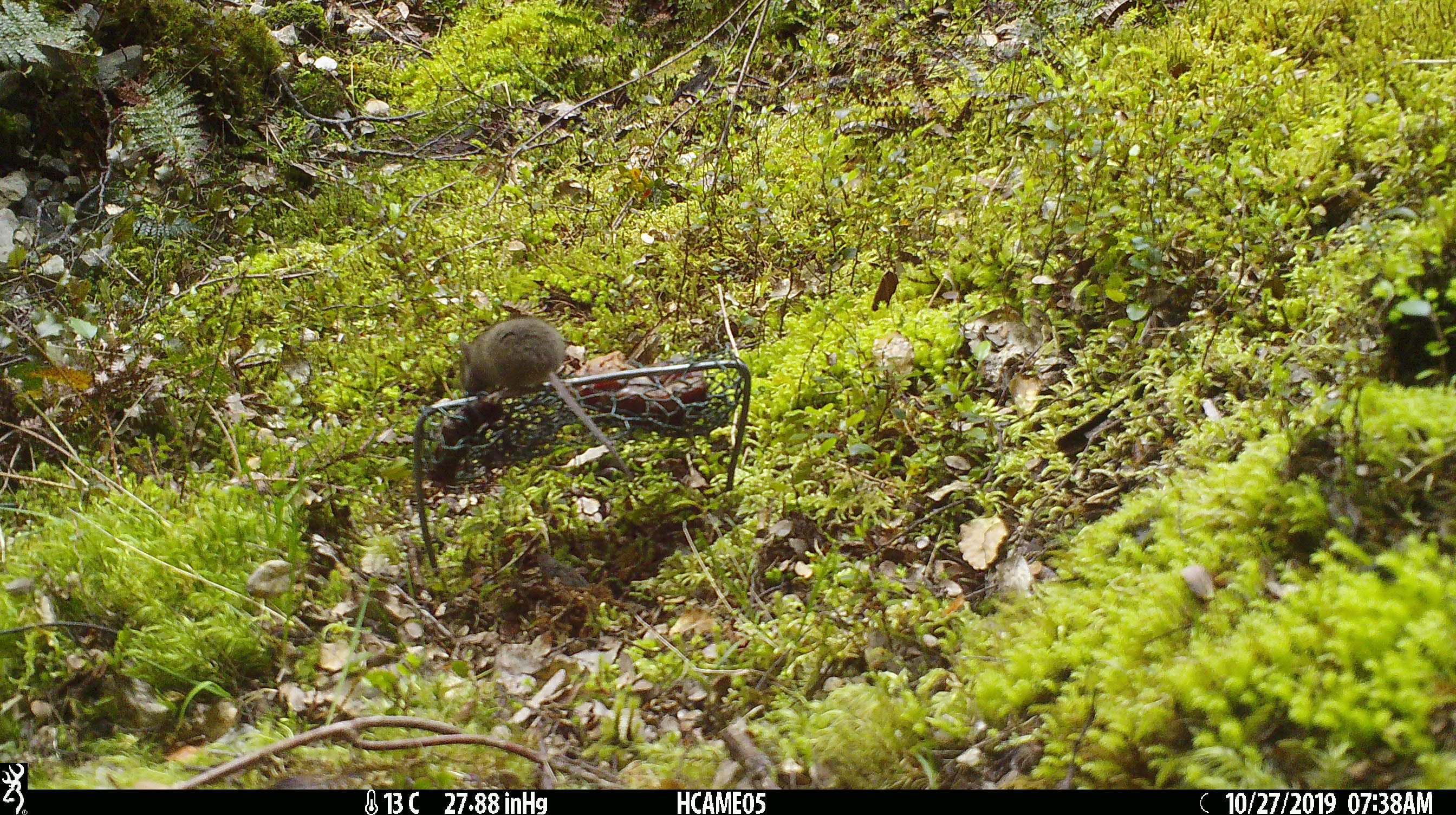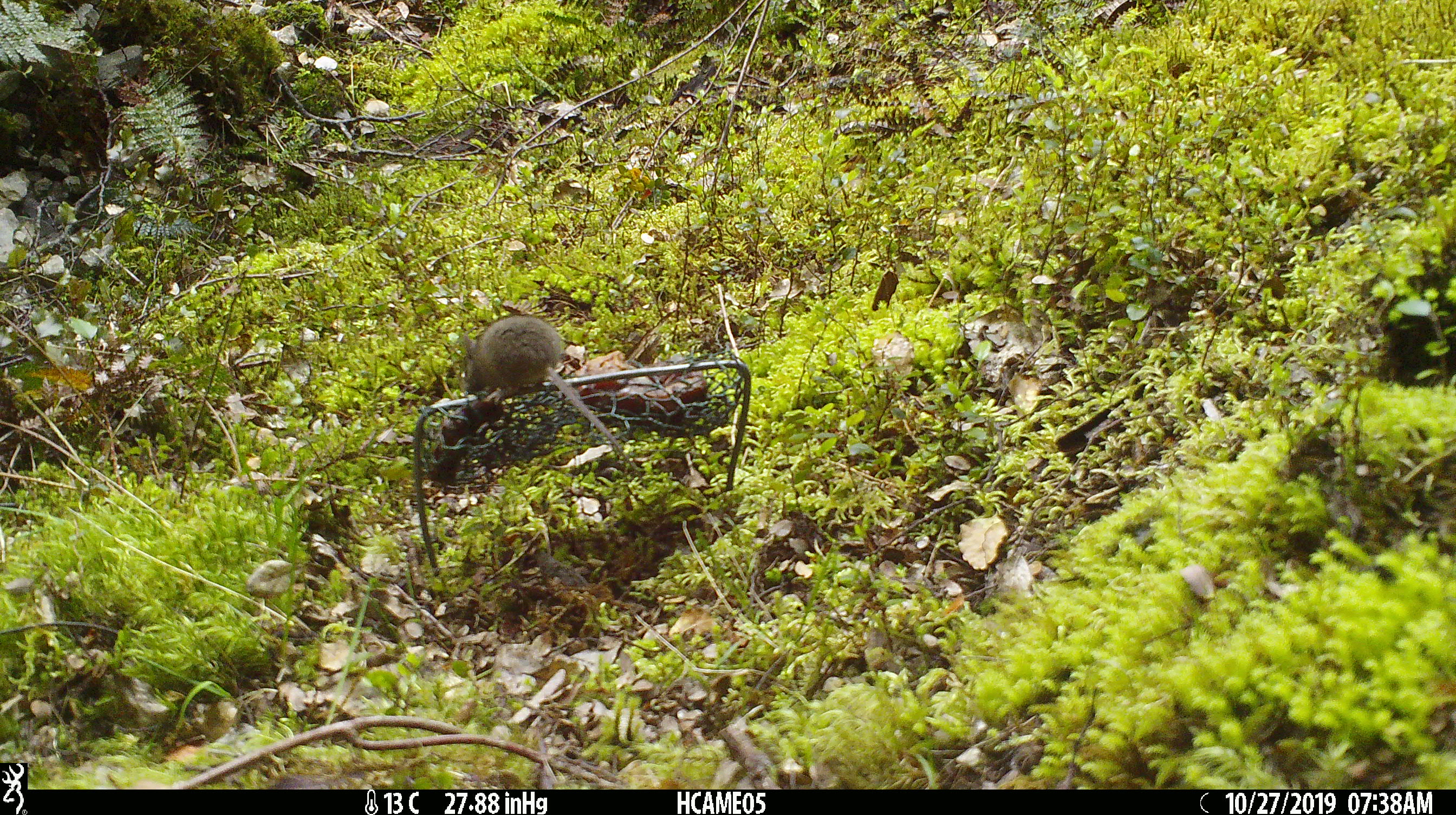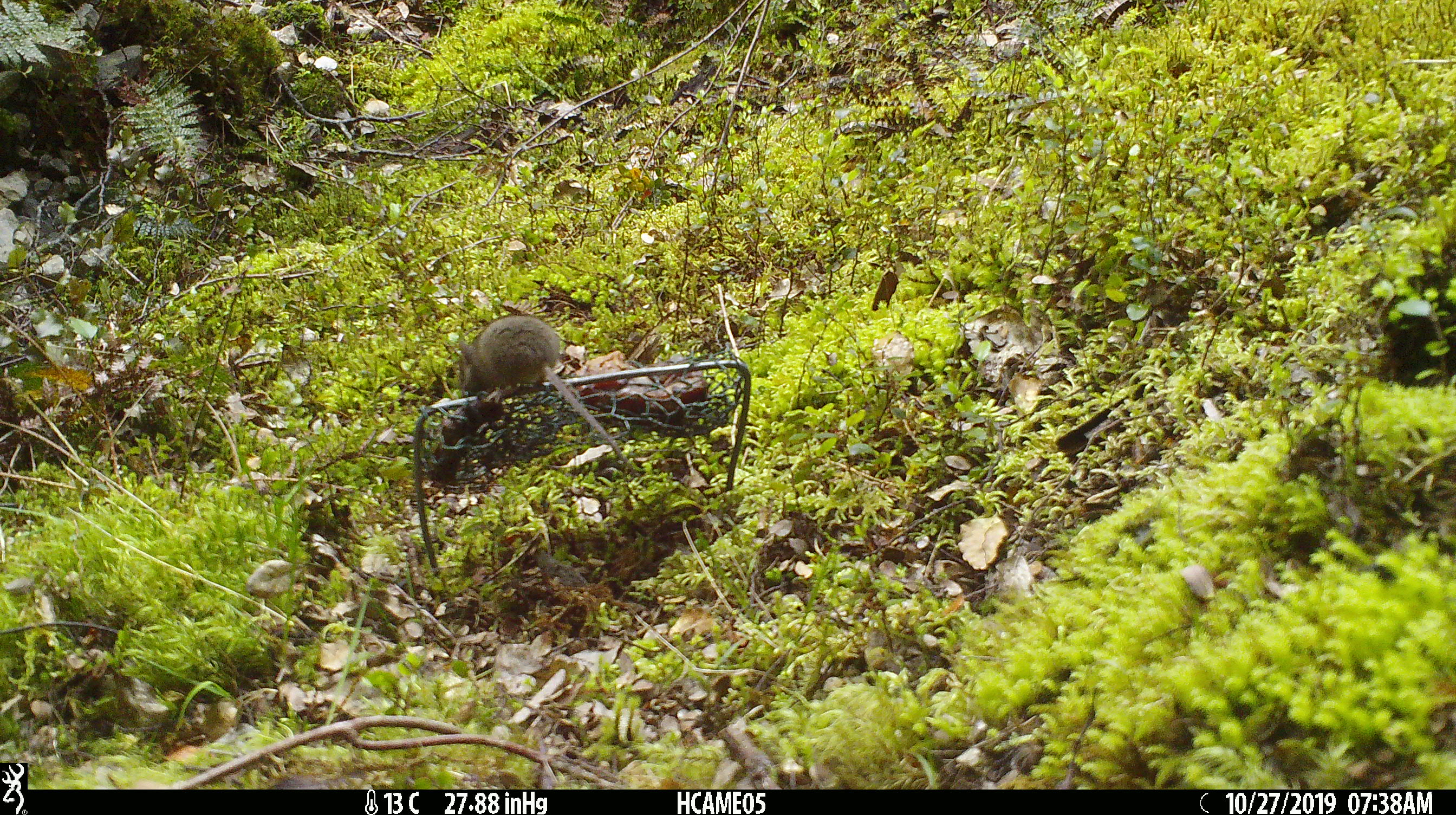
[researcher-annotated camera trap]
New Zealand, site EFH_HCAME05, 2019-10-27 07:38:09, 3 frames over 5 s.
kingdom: Animalia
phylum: Chordata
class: Mammalia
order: Rodentia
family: Muridae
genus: Mus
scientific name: Mus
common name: mouse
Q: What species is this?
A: Mouse (Mus).